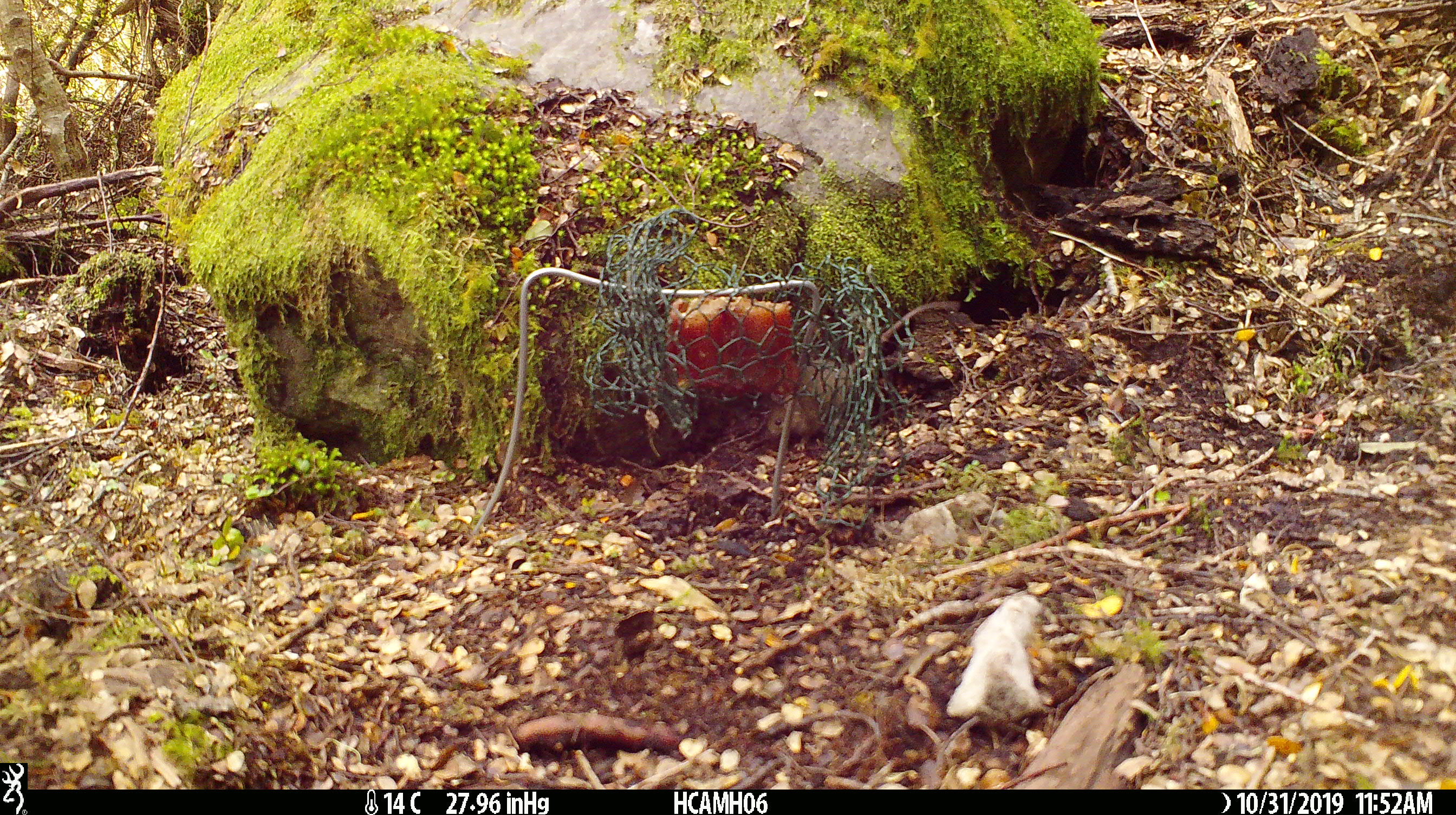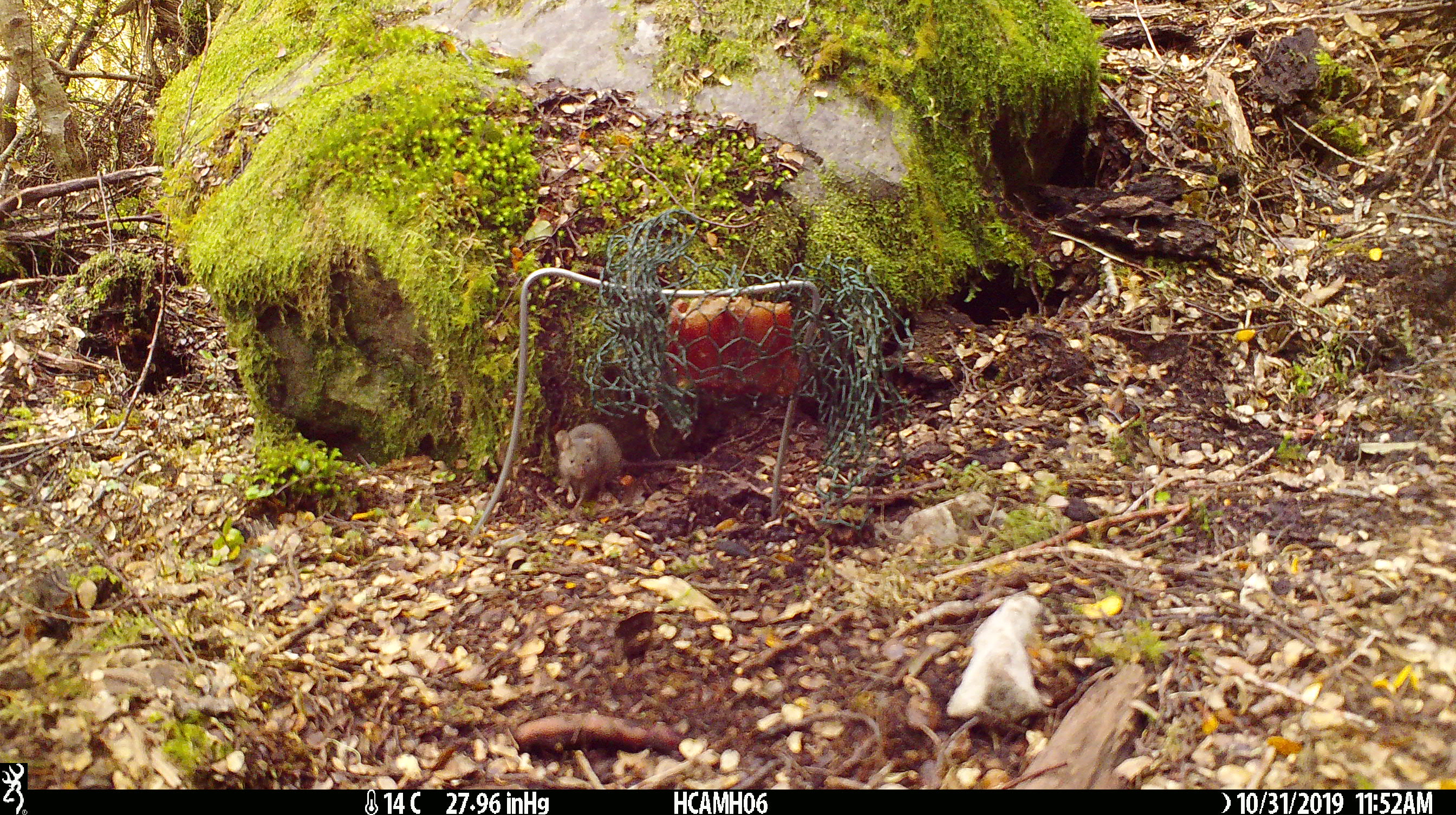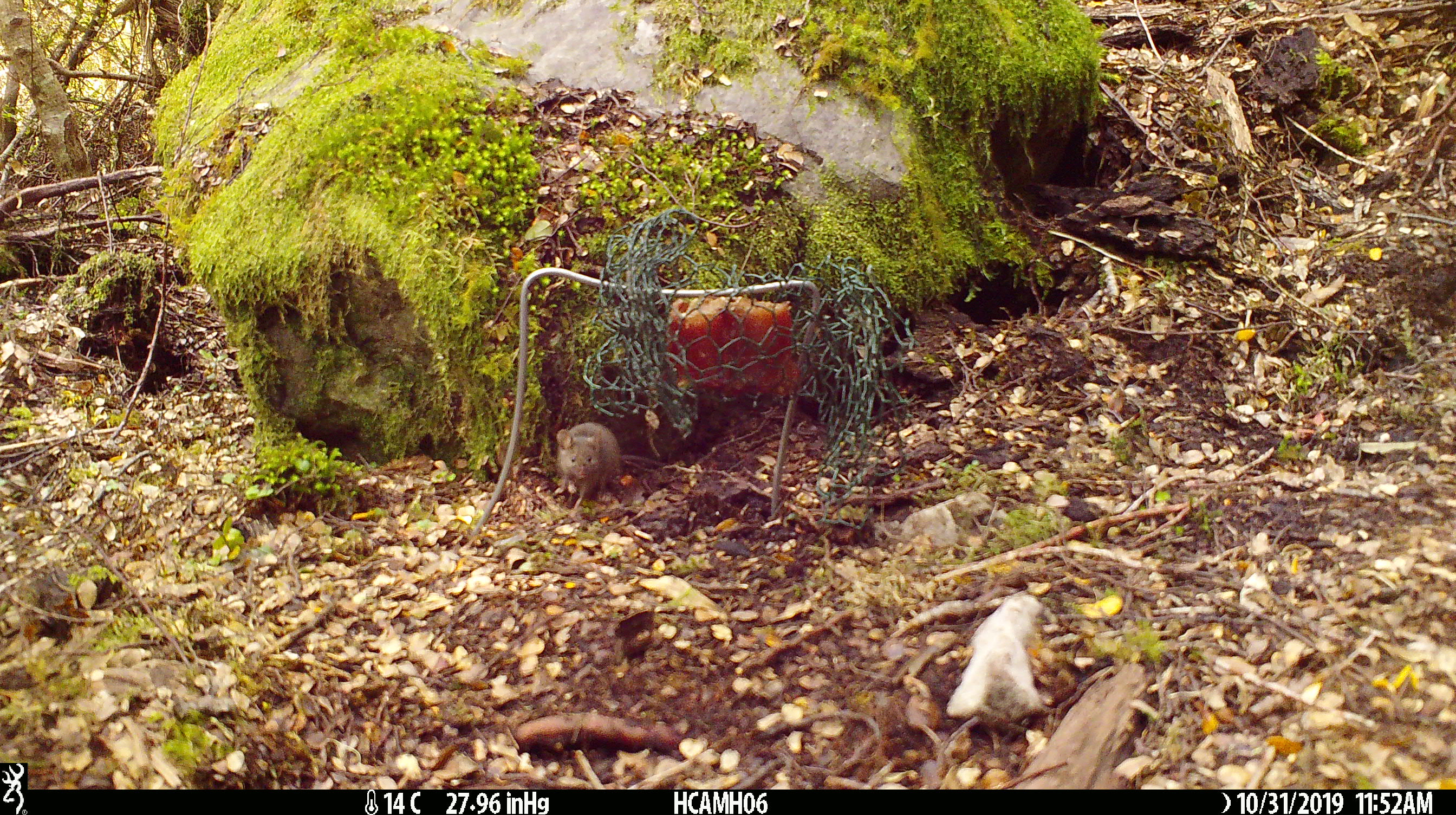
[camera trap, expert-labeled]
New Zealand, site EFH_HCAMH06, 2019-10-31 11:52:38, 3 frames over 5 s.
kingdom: Animalia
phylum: Chordata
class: Mammalia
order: Rodentia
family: Muridae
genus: Mus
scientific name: Mus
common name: mouse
Mouse (Mus).